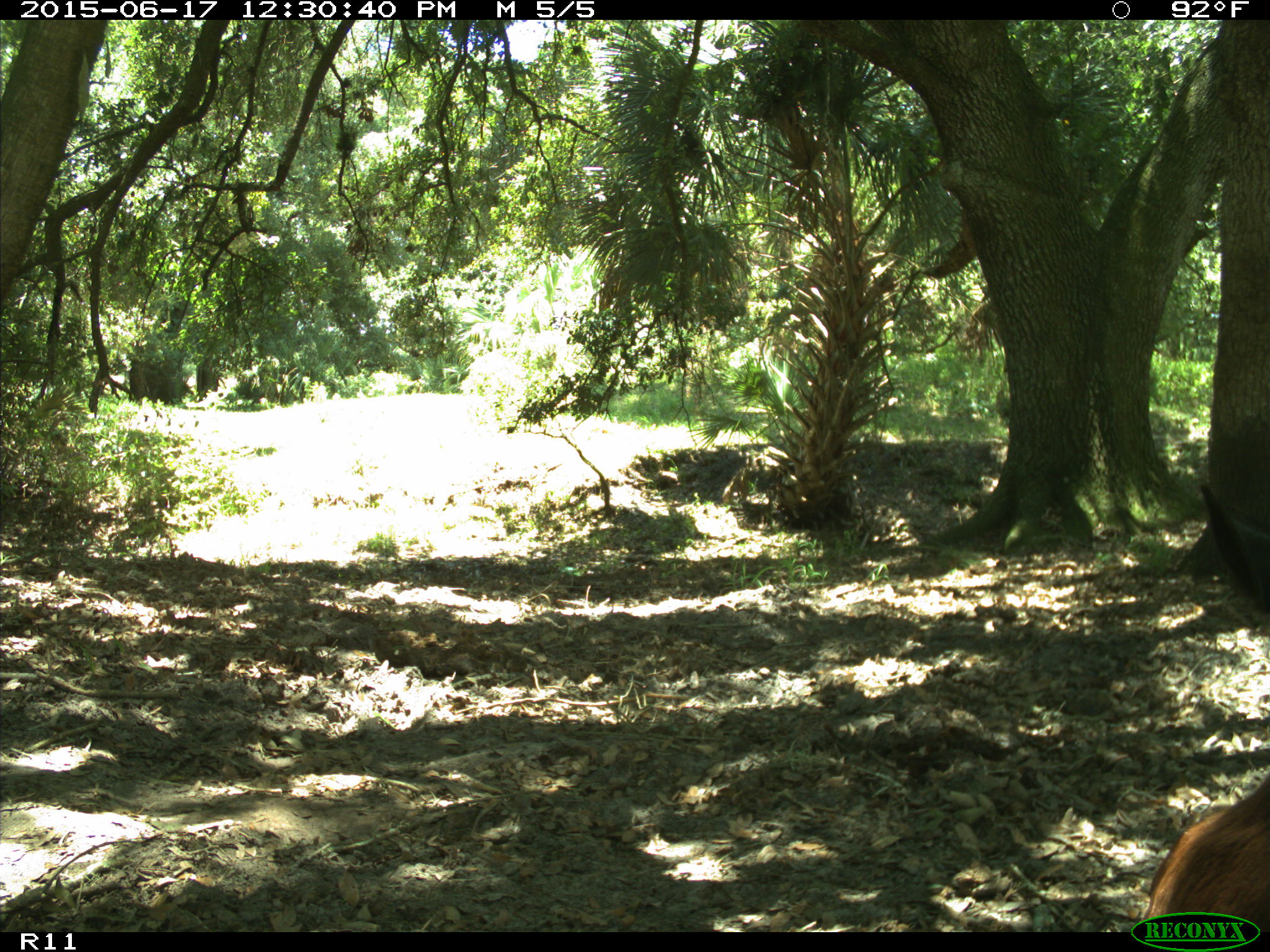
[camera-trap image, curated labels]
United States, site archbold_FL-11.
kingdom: Animalia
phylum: Chordata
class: Mammalia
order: Artiodactyla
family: Bovidae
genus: Bos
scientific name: Bos taurus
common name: domestic cow